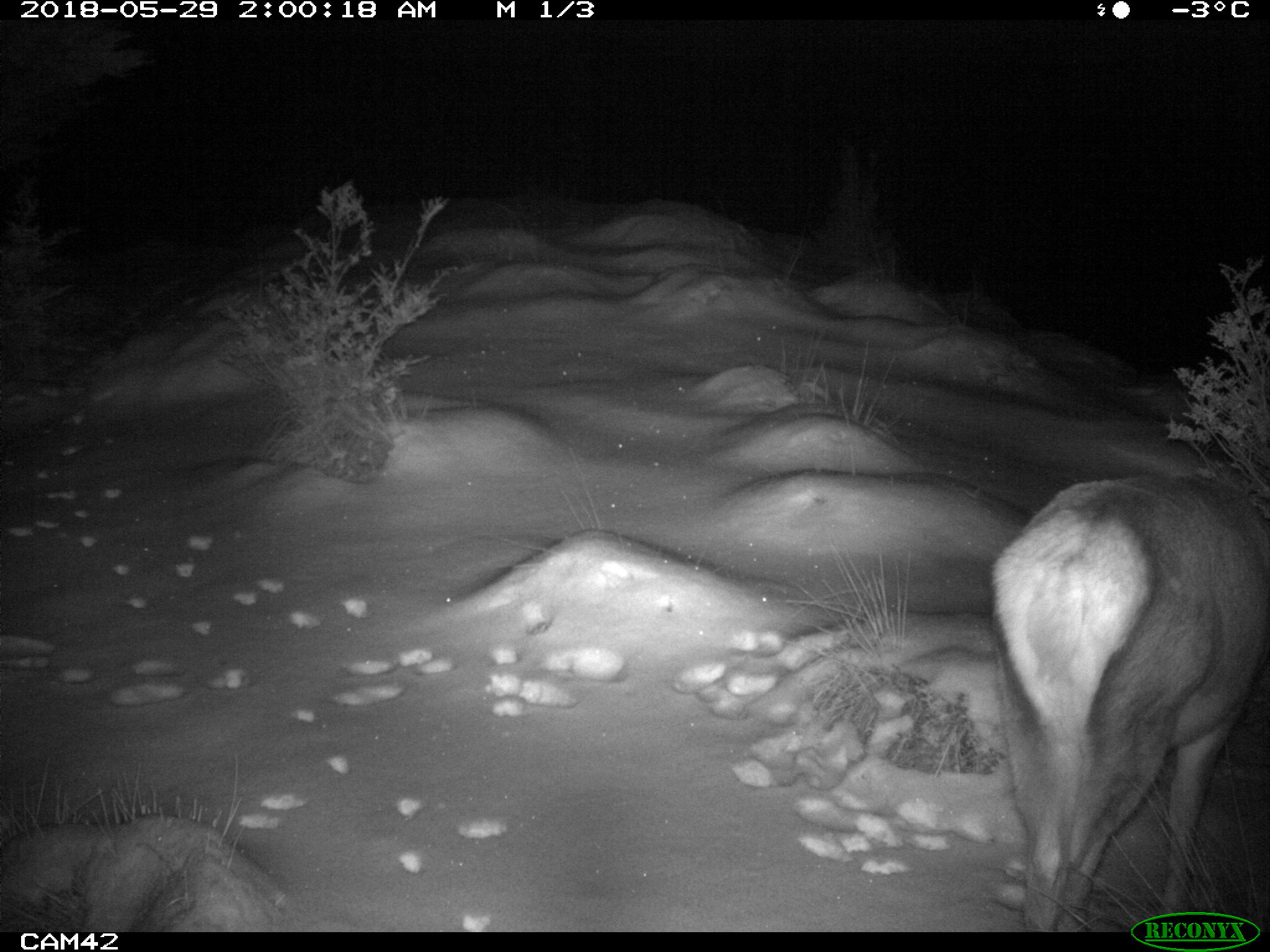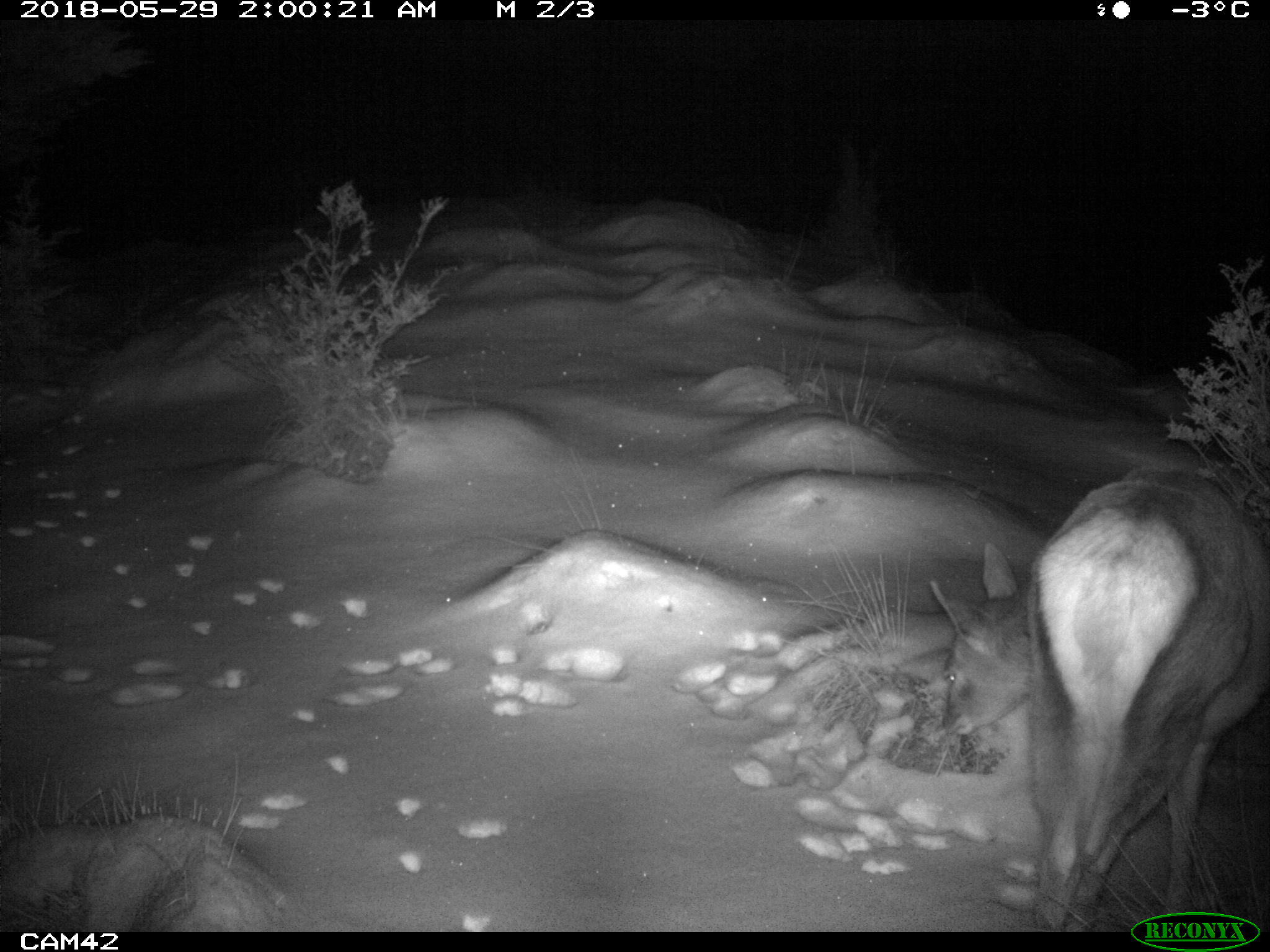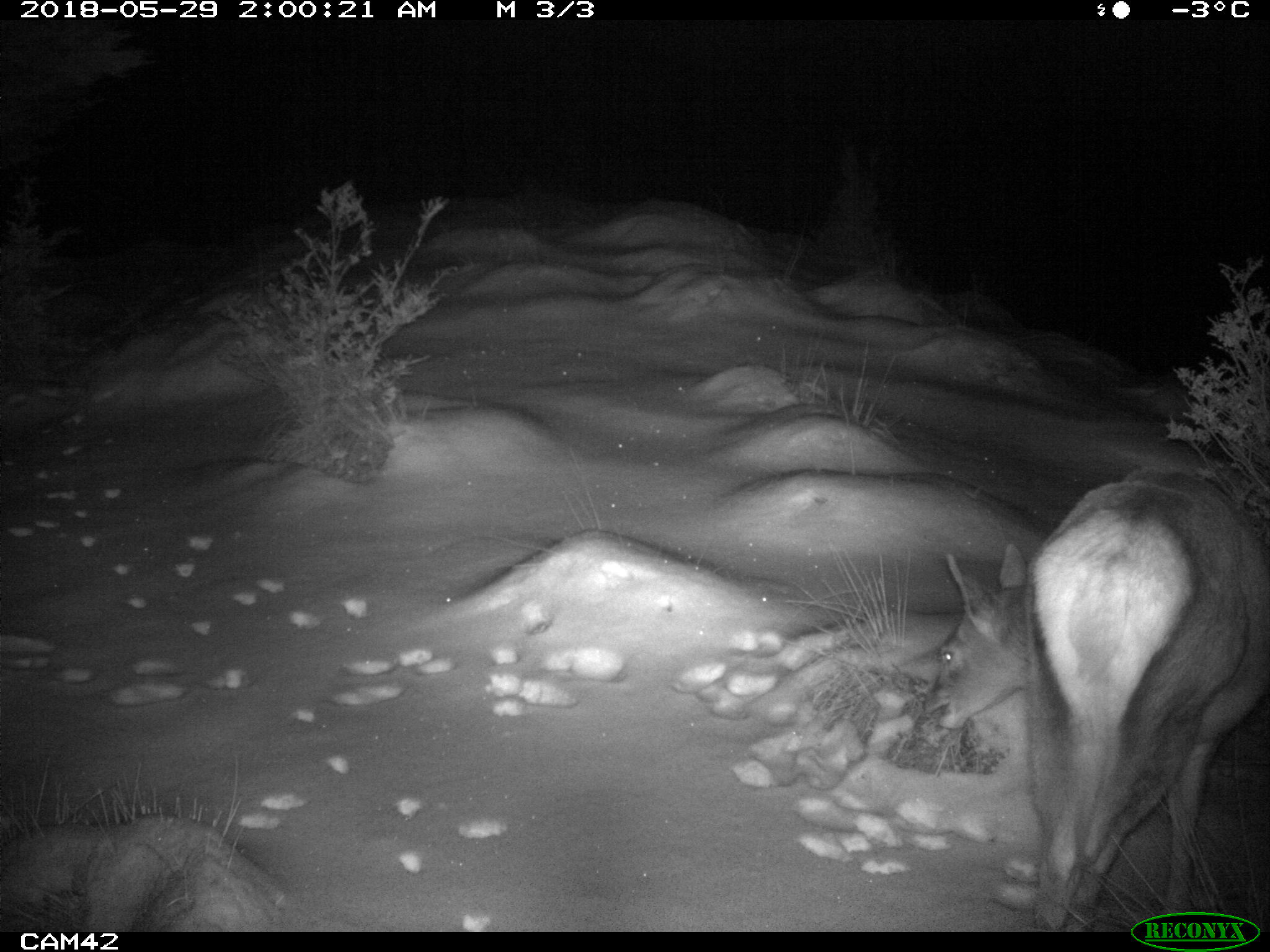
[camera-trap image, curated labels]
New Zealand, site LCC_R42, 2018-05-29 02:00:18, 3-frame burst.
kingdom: Animalia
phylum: Chordata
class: Mammalia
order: Artiodactyla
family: Cervidae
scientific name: Cervidae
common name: deer